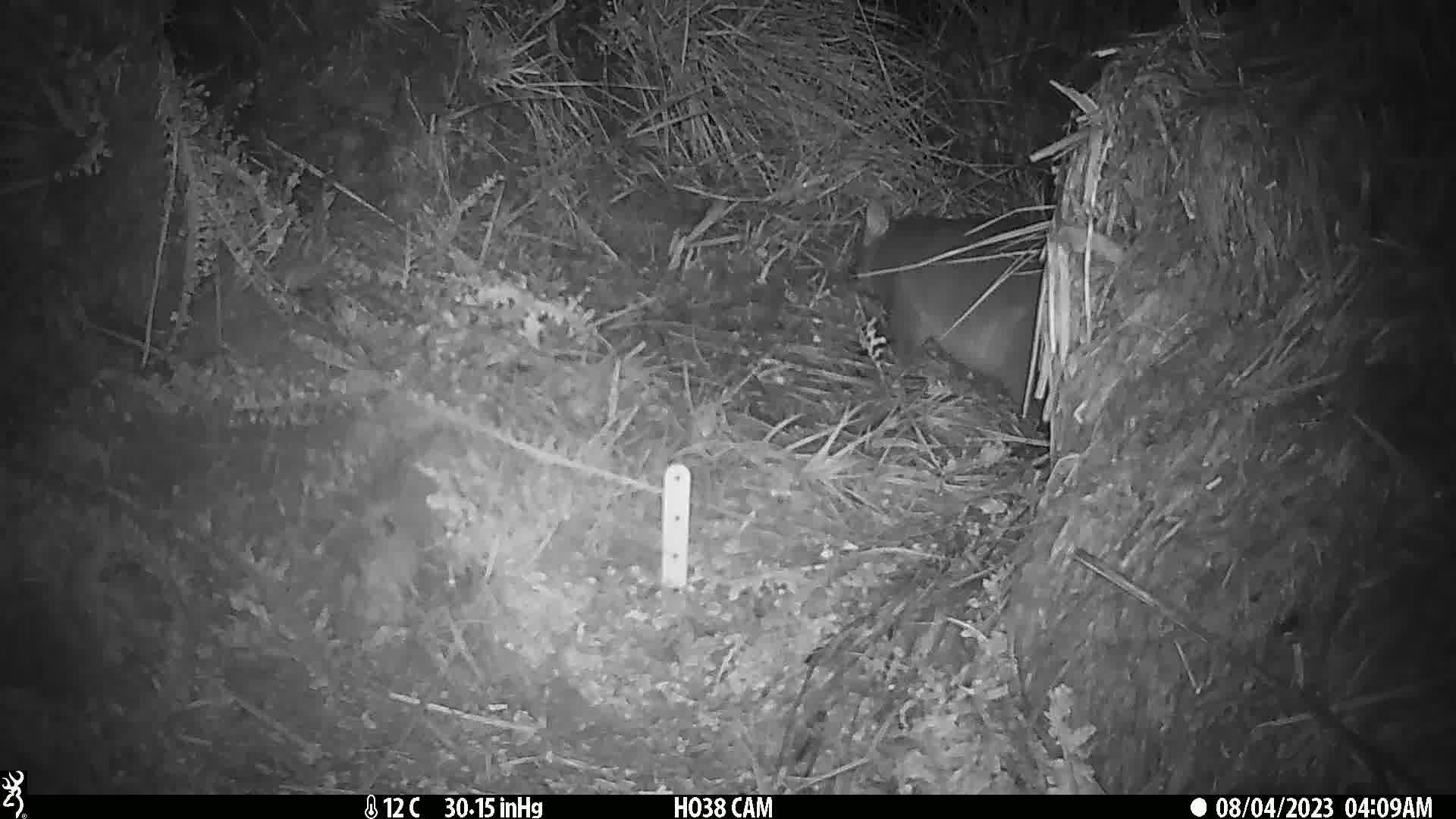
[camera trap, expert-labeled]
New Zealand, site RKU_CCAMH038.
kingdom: Animalia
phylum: Chordata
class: Mammalia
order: Diprotodontia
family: Phalangeridae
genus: Trichosurus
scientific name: Trichosurus vulpecula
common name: common brushtail possum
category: possum